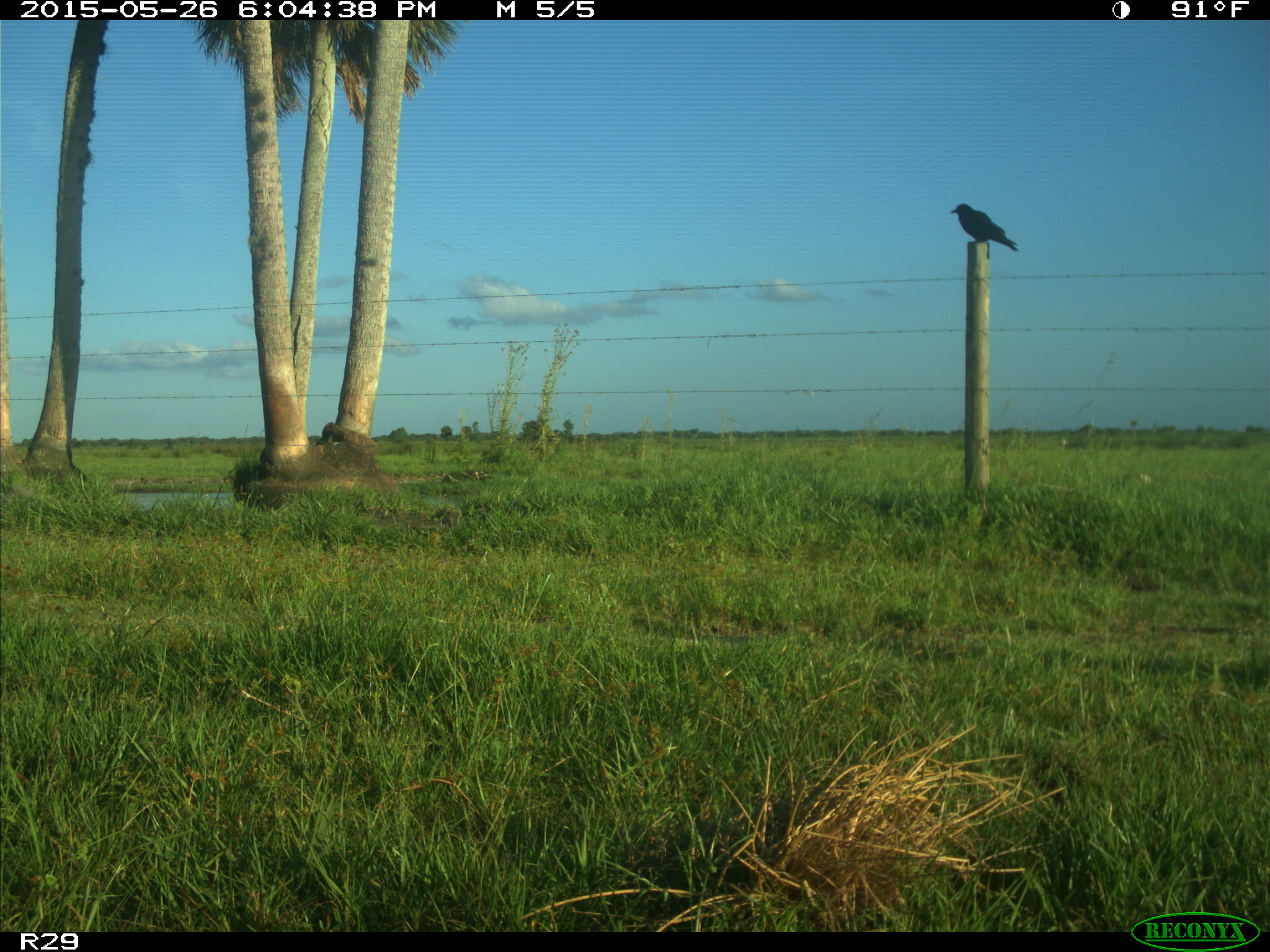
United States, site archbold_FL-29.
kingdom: Animalia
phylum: Chordata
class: Aves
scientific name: Aves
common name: birds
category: unidentified bird